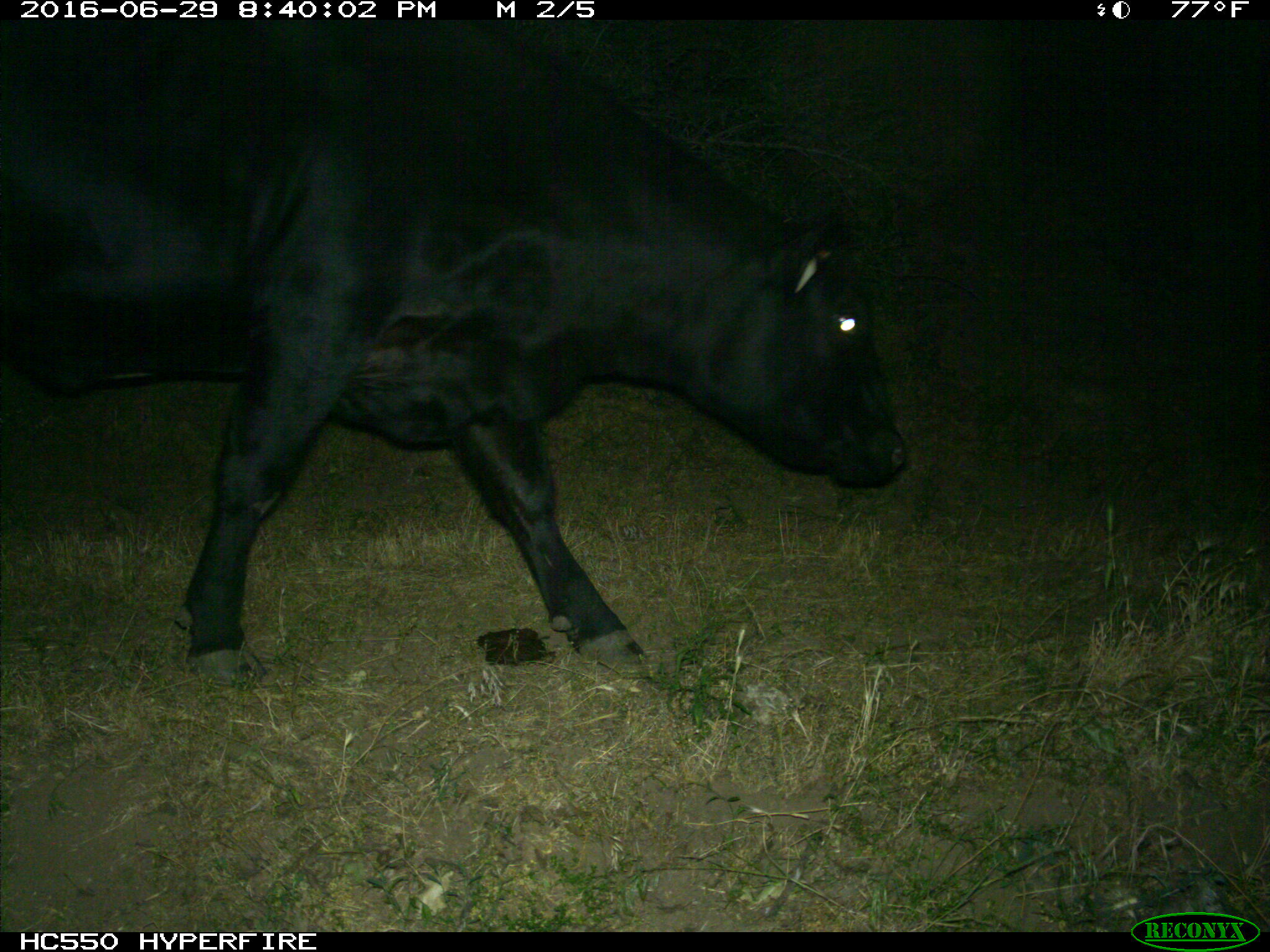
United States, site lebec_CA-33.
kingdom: Animalia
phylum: Chordata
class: Mammalia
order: Artiodactyla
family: Bovidae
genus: Bos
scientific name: Bos taurus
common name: domestic cow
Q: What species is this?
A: Bos taurus (domestic cow).